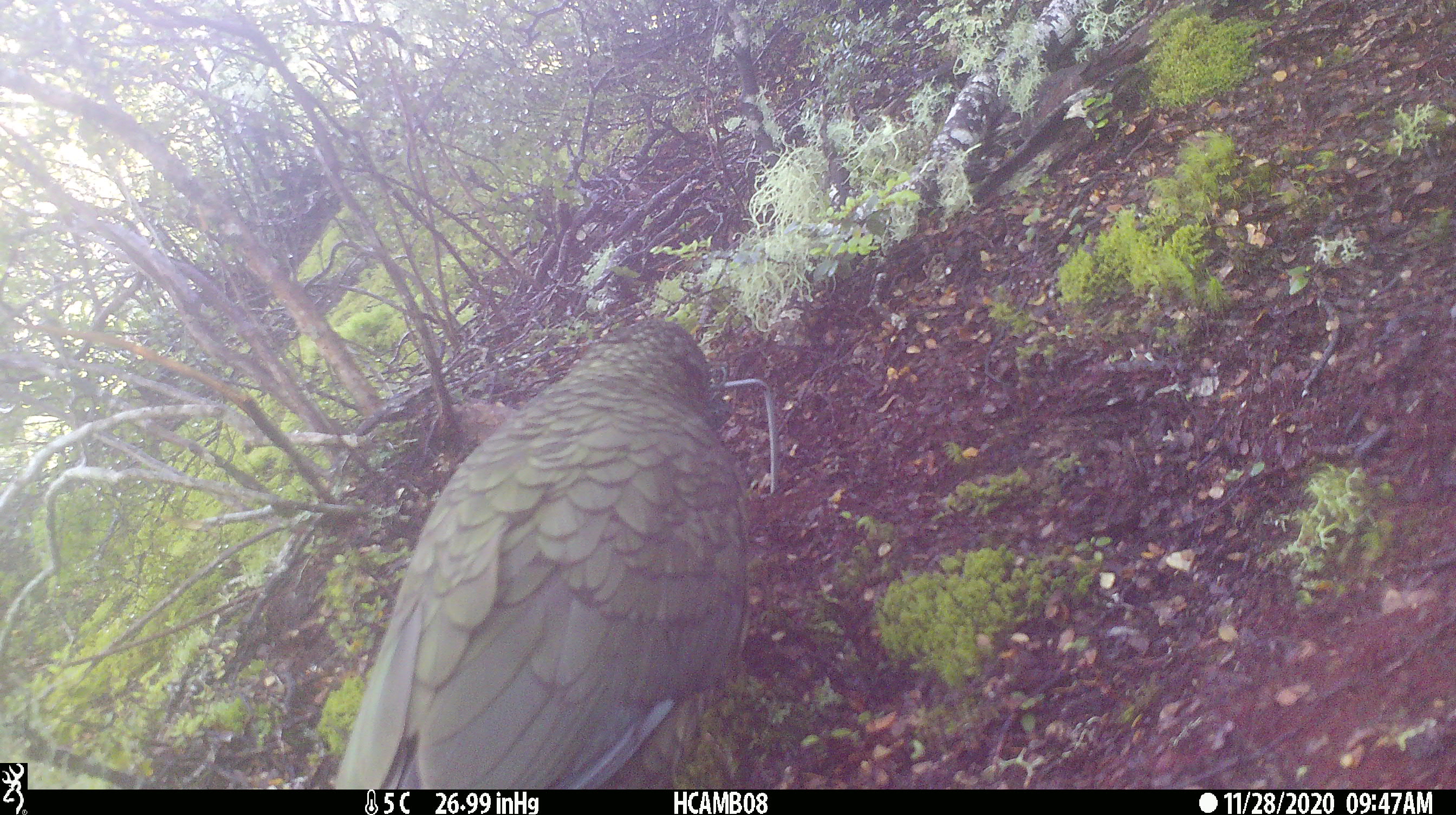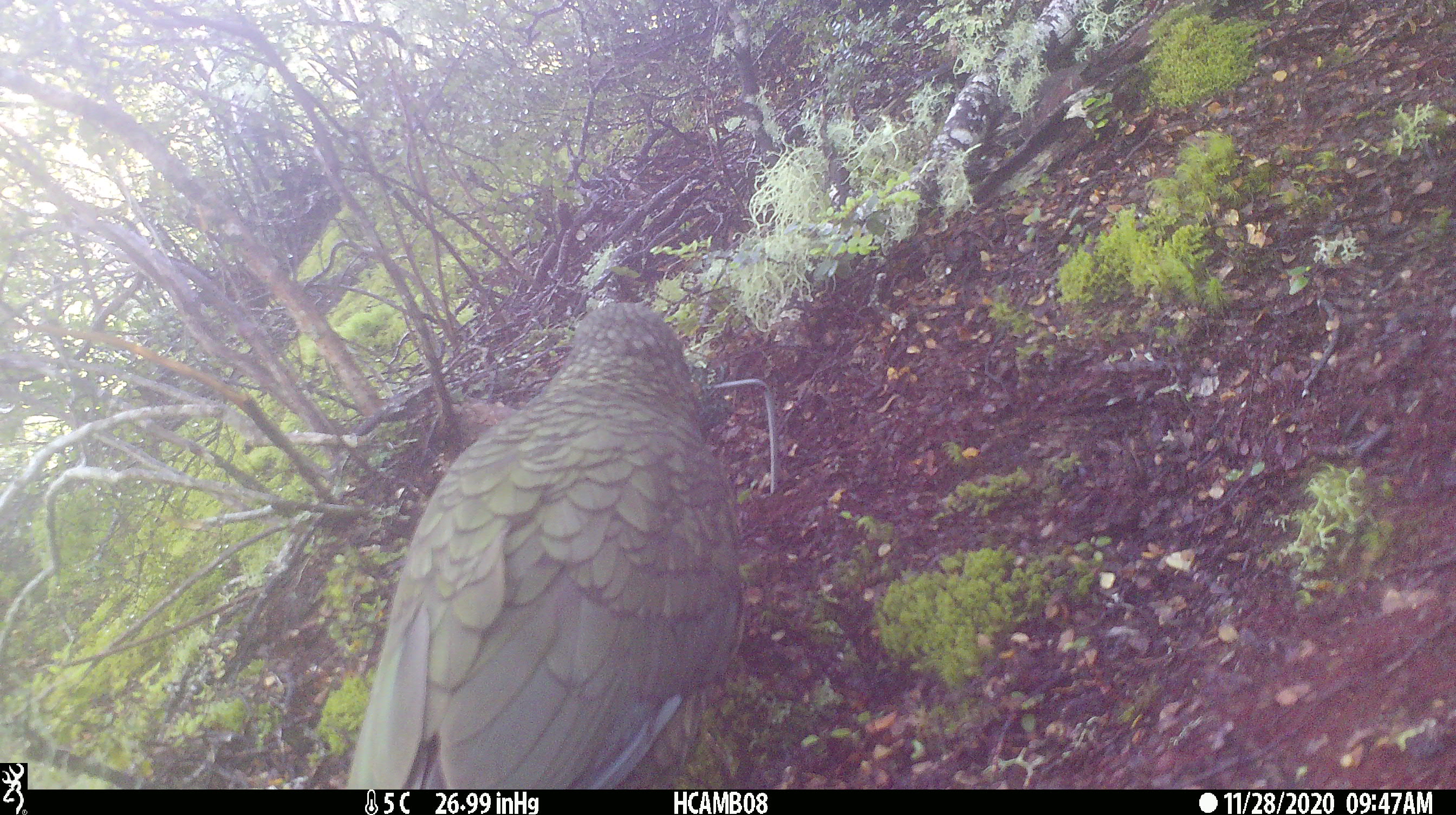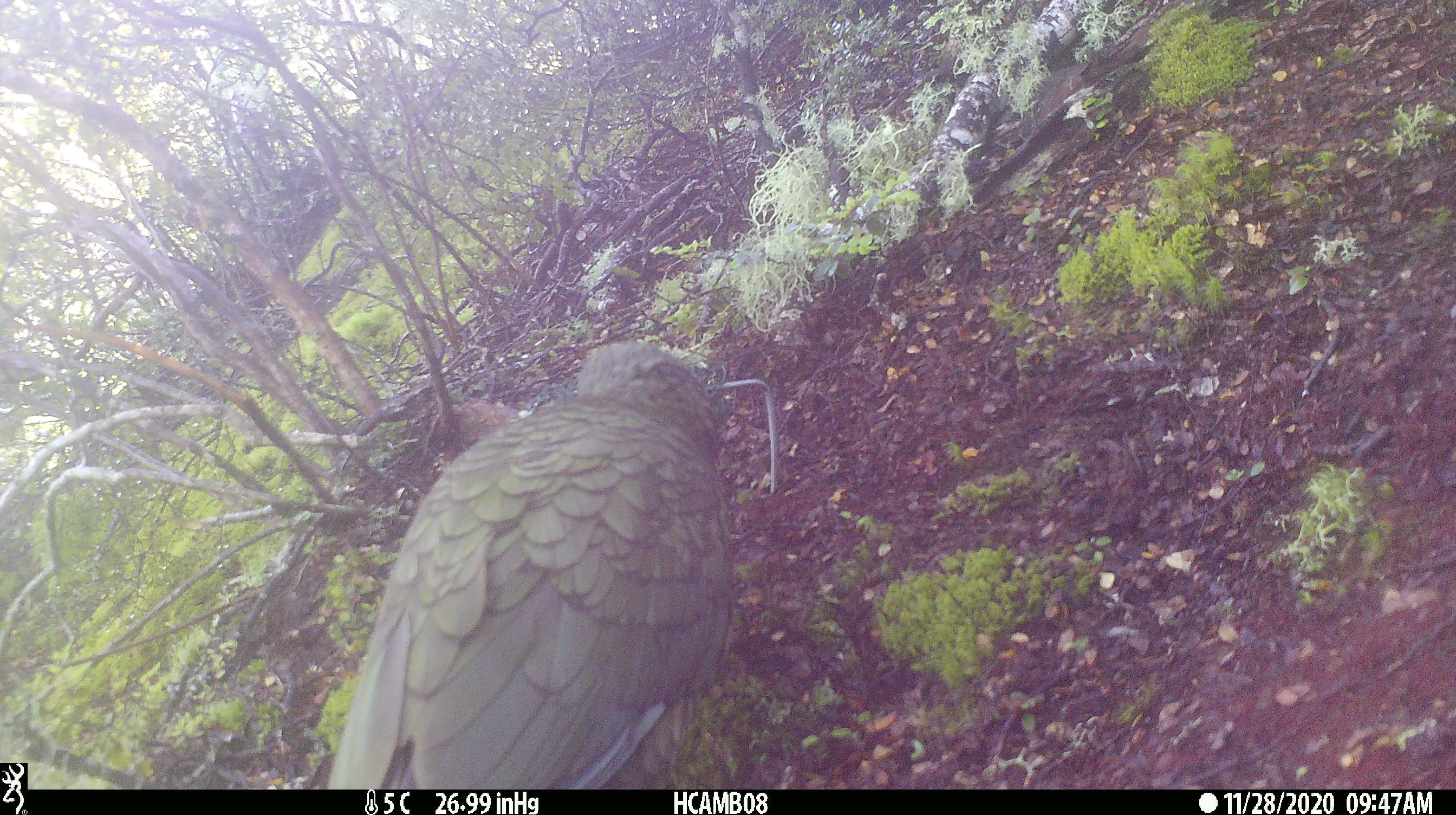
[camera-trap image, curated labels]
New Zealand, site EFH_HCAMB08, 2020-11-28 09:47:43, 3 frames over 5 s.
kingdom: Animalia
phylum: Chordata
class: Aves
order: Psittaciformes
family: Strigopidae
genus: Nestor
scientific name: Nestor notabilis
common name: kea